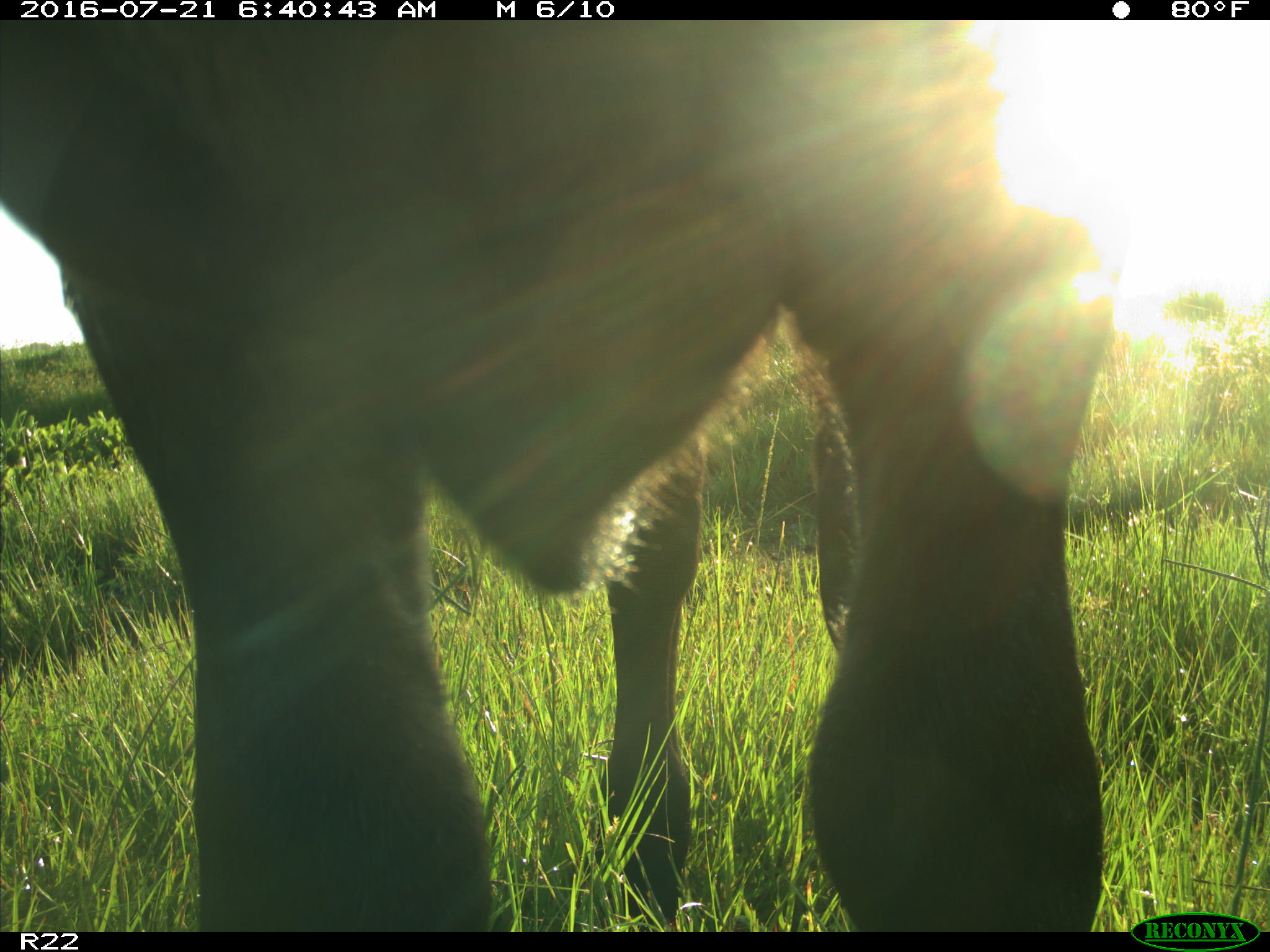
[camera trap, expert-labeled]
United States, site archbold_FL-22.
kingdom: Animalia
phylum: Chordata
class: Mammalia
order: Artiodactyla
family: Bovidae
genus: Bos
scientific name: Bos taurus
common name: domestic cow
Bos taurus (domestic cow).